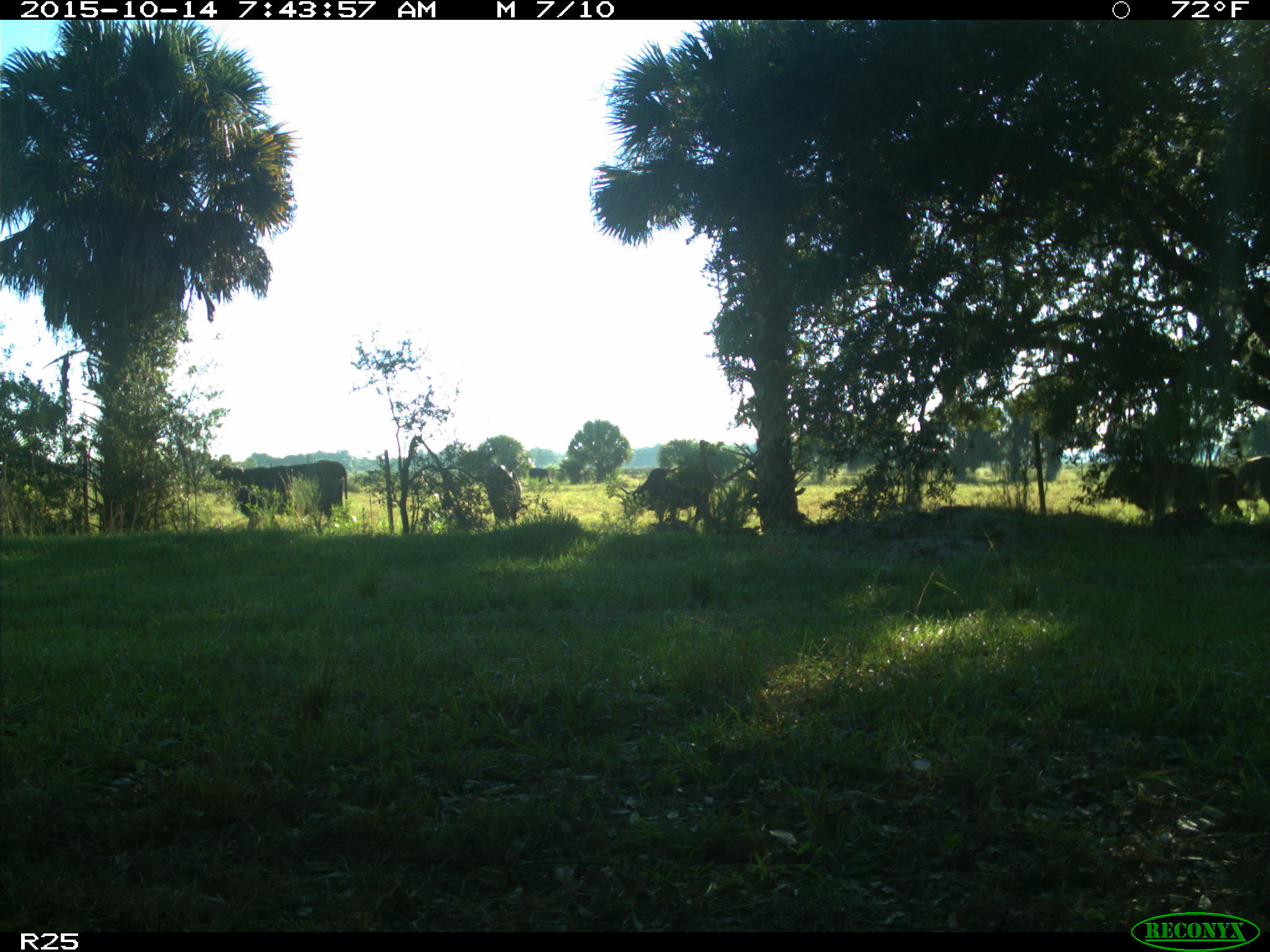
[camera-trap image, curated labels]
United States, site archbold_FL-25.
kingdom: Animalia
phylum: Chordata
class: Mammalia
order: Artiodactyla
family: Bovidae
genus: Bos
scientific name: Bos taurus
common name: domestic cow